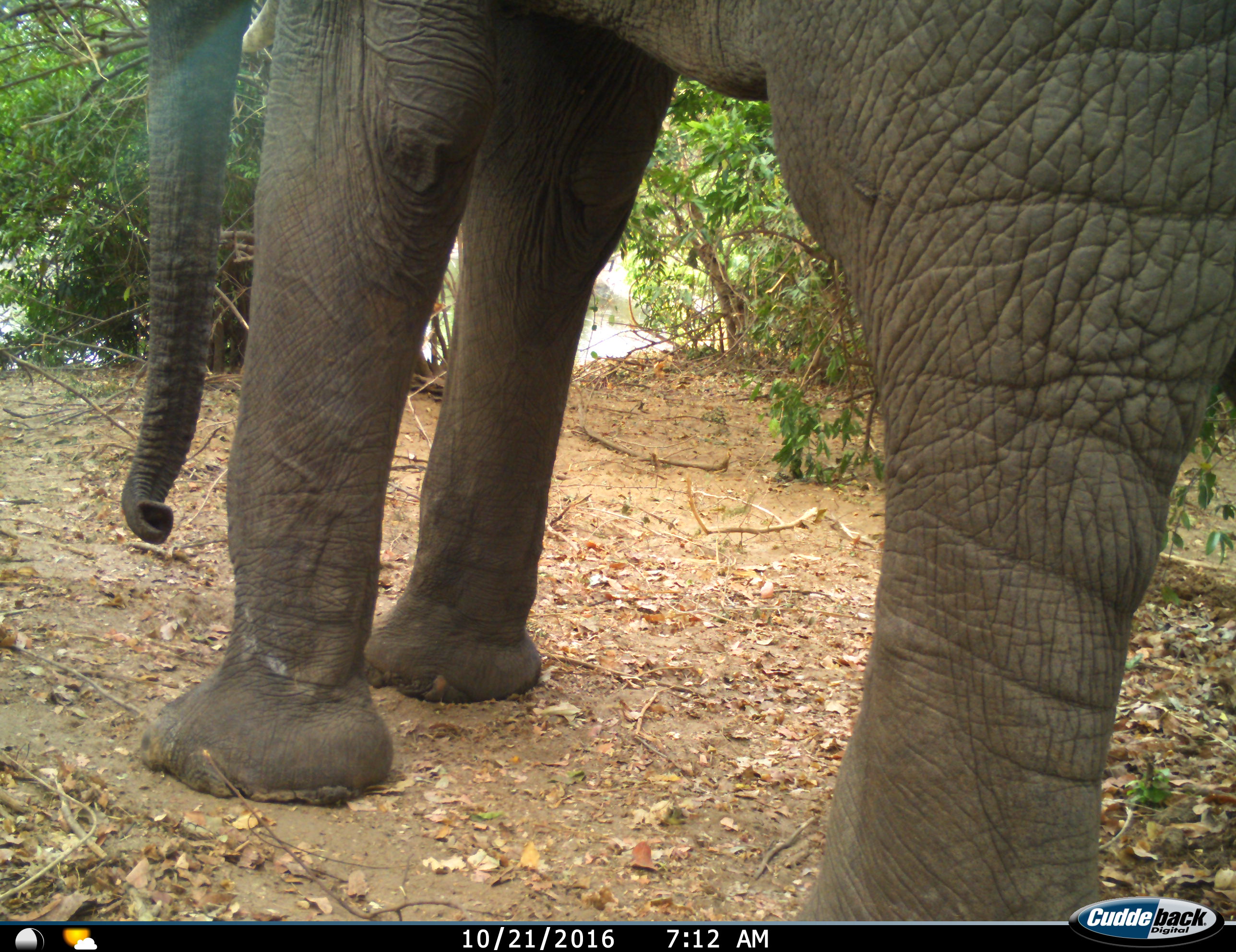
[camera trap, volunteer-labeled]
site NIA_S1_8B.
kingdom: Animalia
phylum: Chordata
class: Mammalia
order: Proboscidea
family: Elephantidae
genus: Loxodonta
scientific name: Loxodonta africana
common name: african bush elephant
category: elephant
Elephant (african bush elephant) (Loxodonta africana), count 1. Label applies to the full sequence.